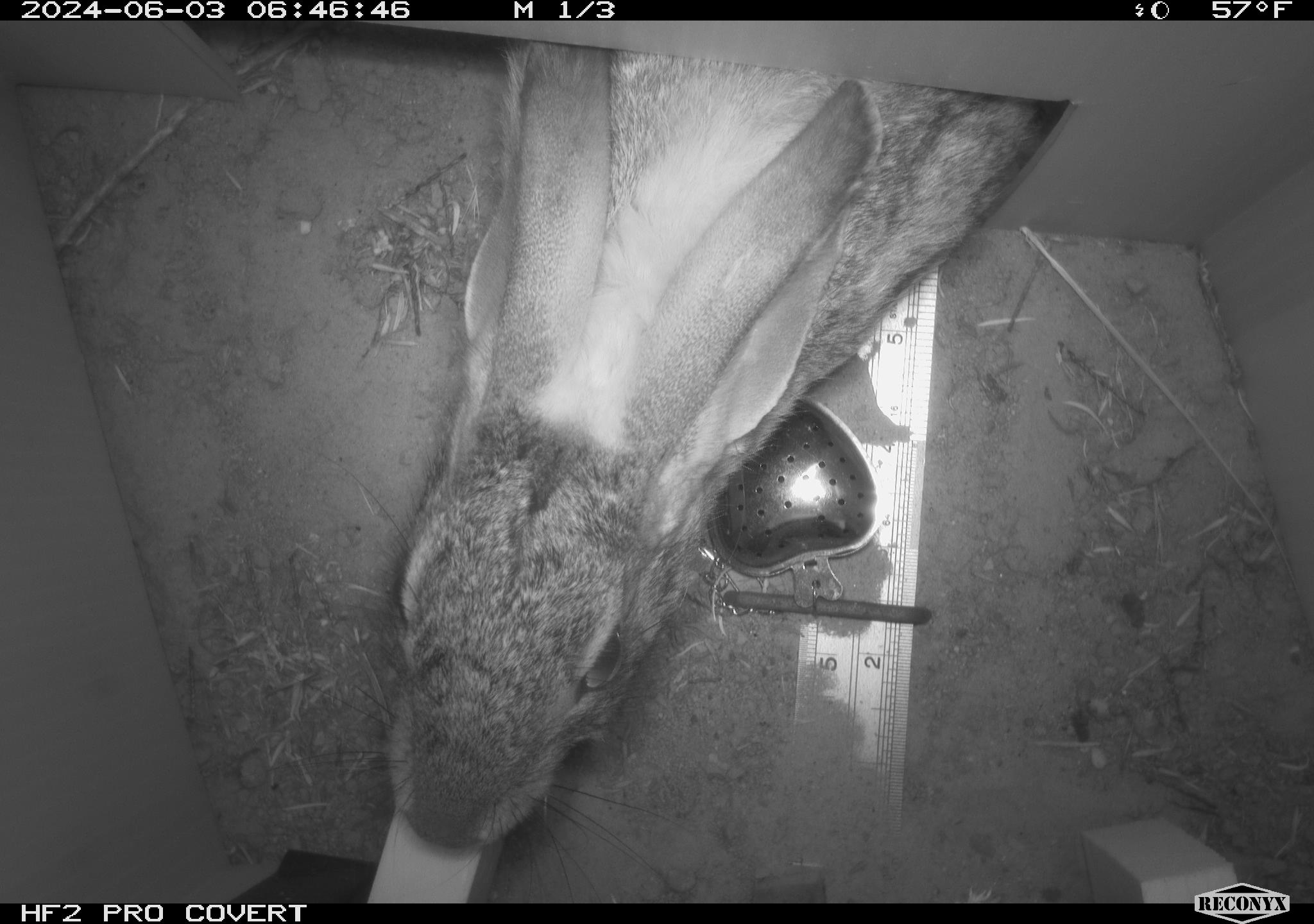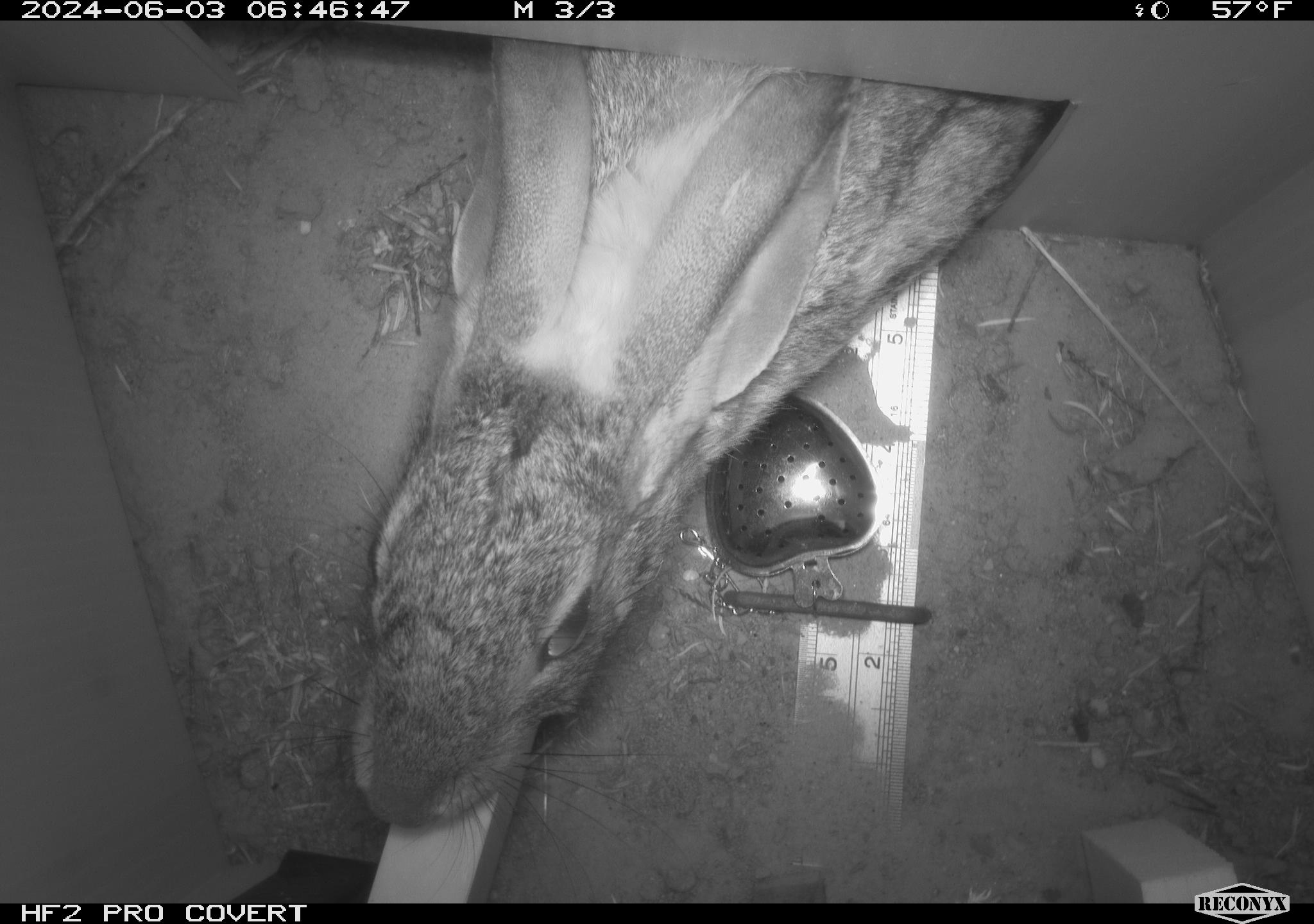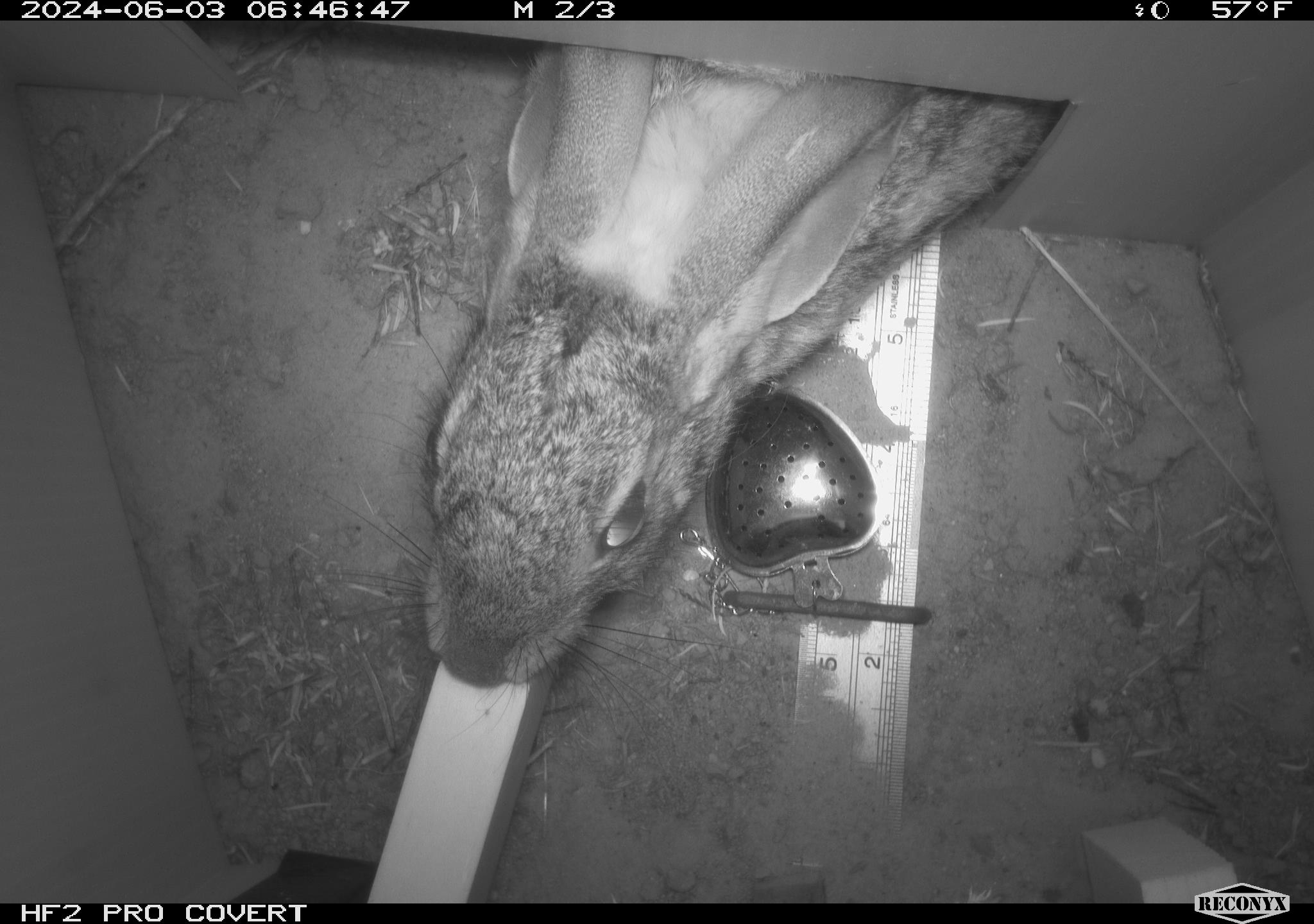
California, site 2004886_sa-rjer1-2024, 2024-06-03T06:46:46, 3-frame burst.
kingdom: Animalia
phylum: Chordata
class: Mammalia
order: Lagomorpha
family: Leporidae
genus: Sylvilagus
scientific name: Sylvilagus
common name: cottontail rabbits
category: sylvilagus species